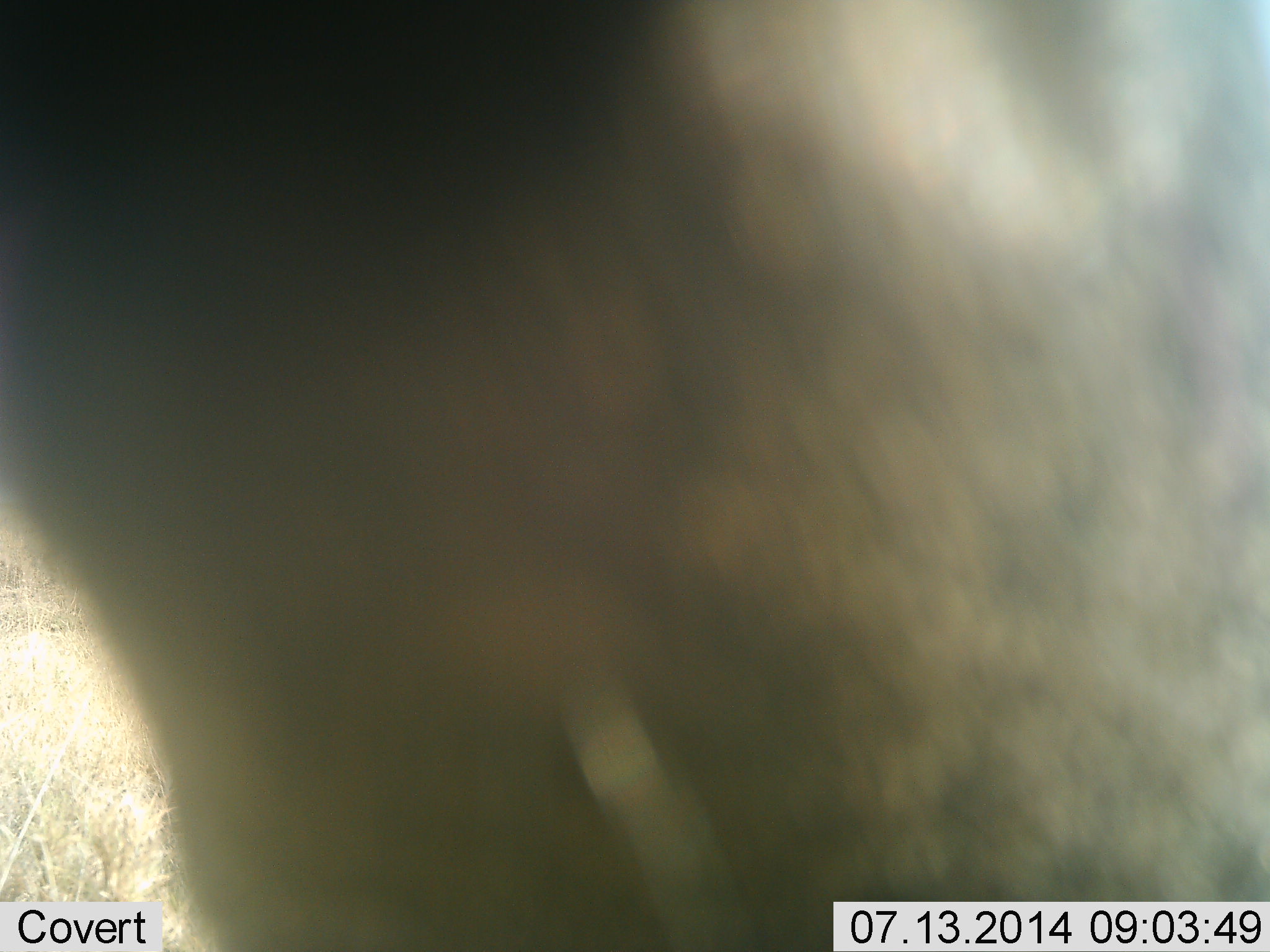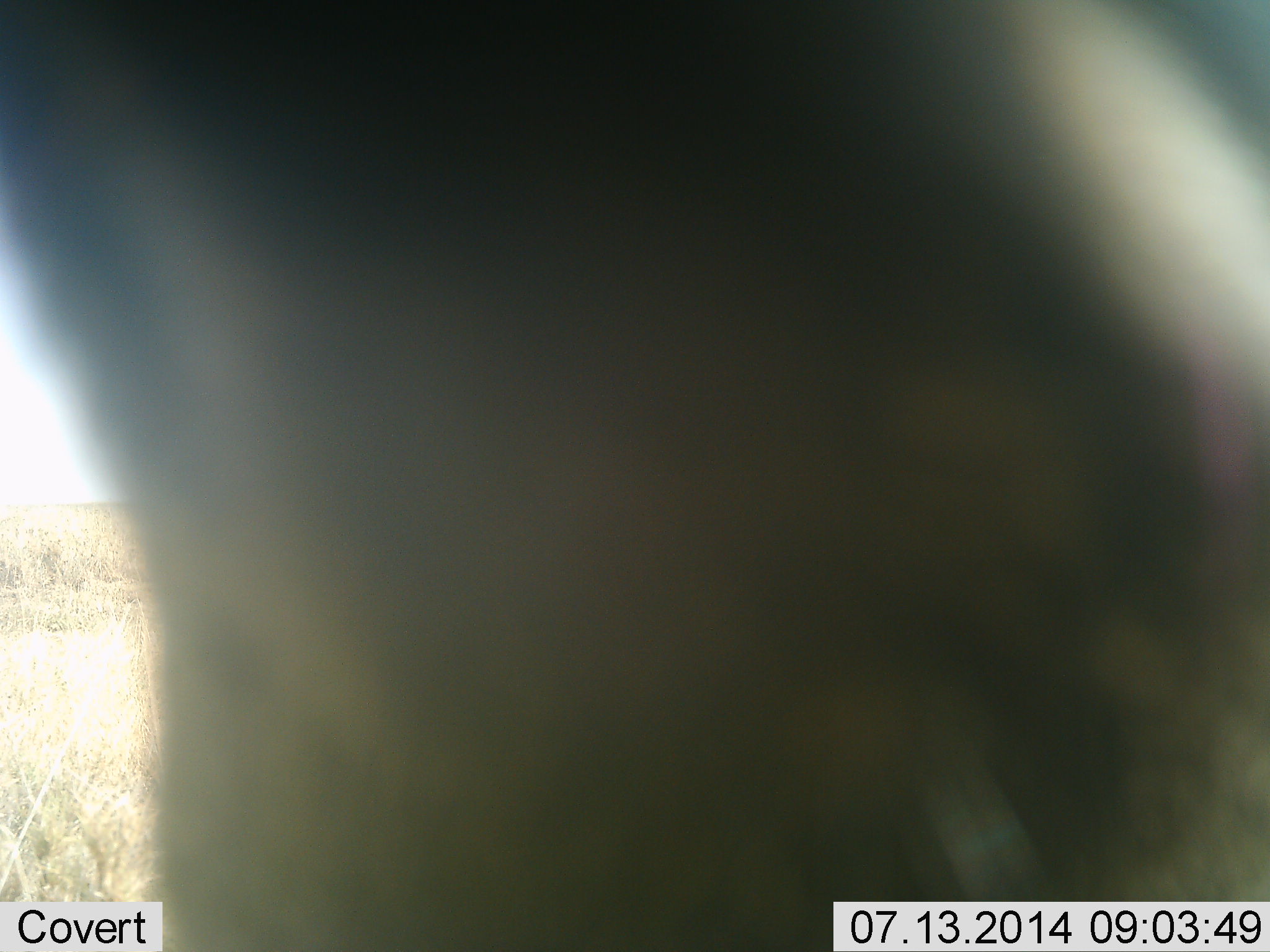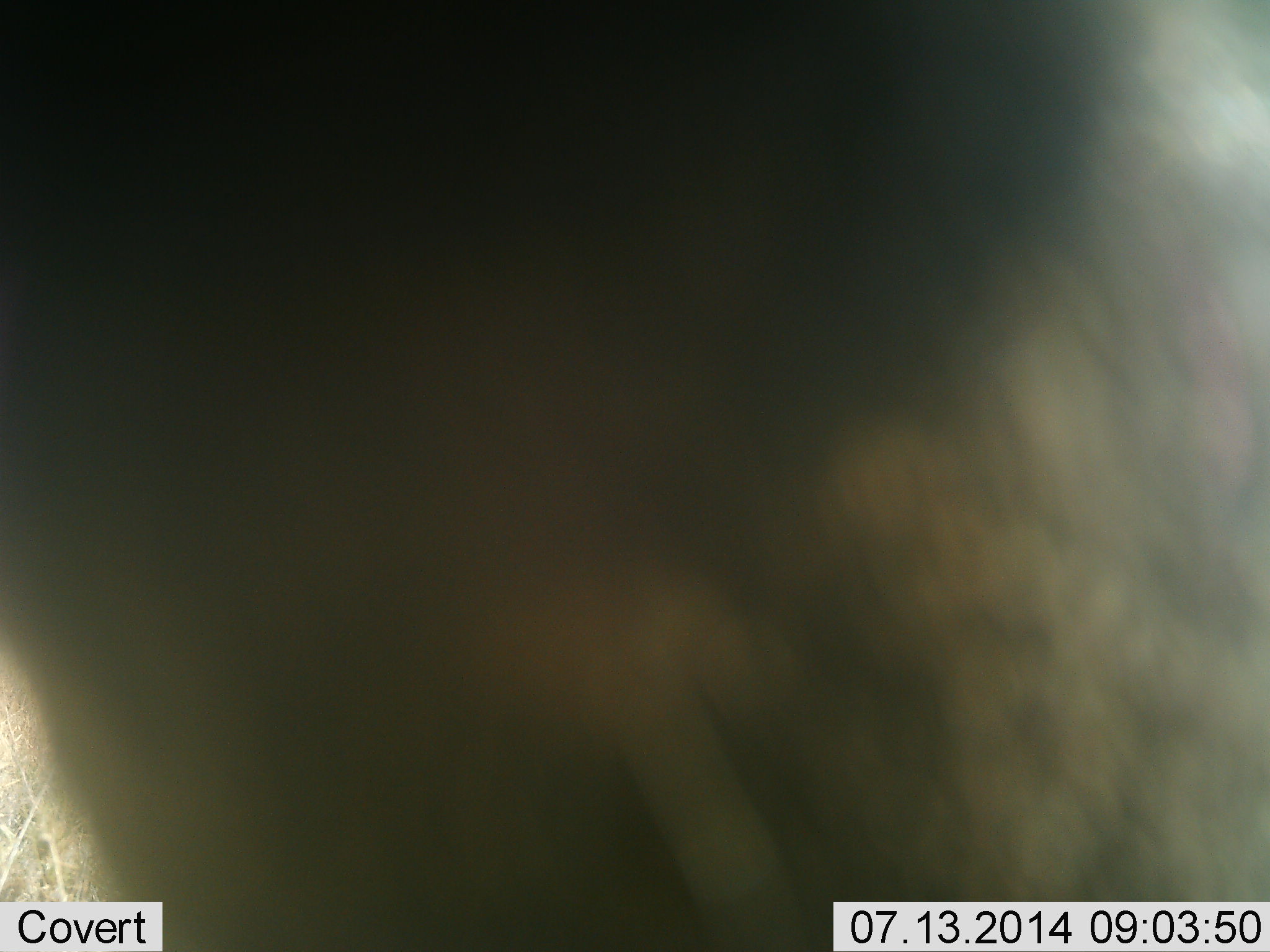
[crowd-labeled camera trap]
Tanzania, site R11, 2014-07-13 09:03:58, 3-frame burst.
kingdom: Animalia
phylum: Chordata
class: Mammalia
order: Artiodactyla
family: Bovidae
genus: Connochaetes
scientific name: Connochaetes taurinus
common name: blue wildebeest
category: wildebeest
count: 1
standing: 100%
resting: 0%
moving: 0%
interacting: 0%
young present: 0%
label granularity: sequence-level